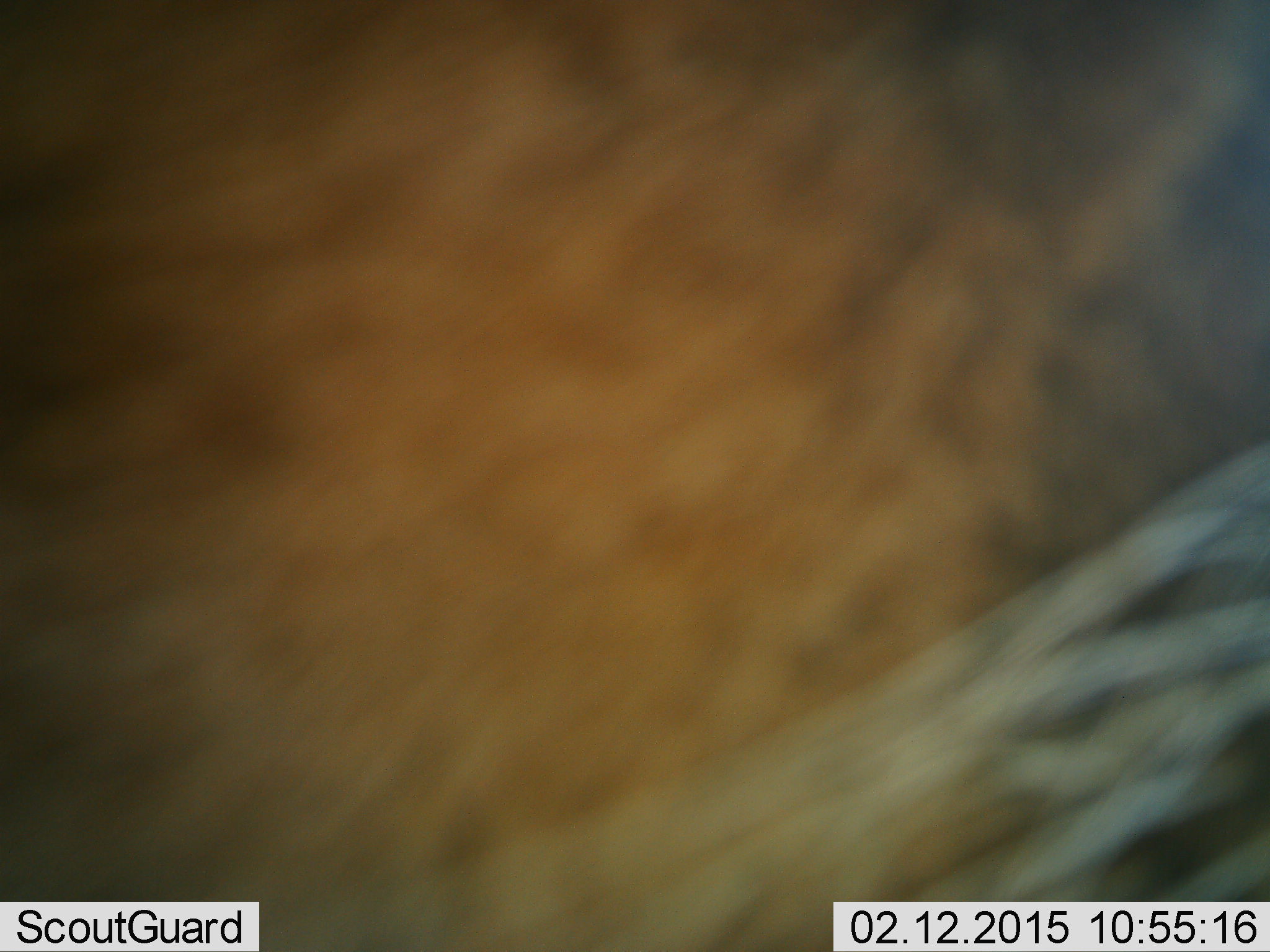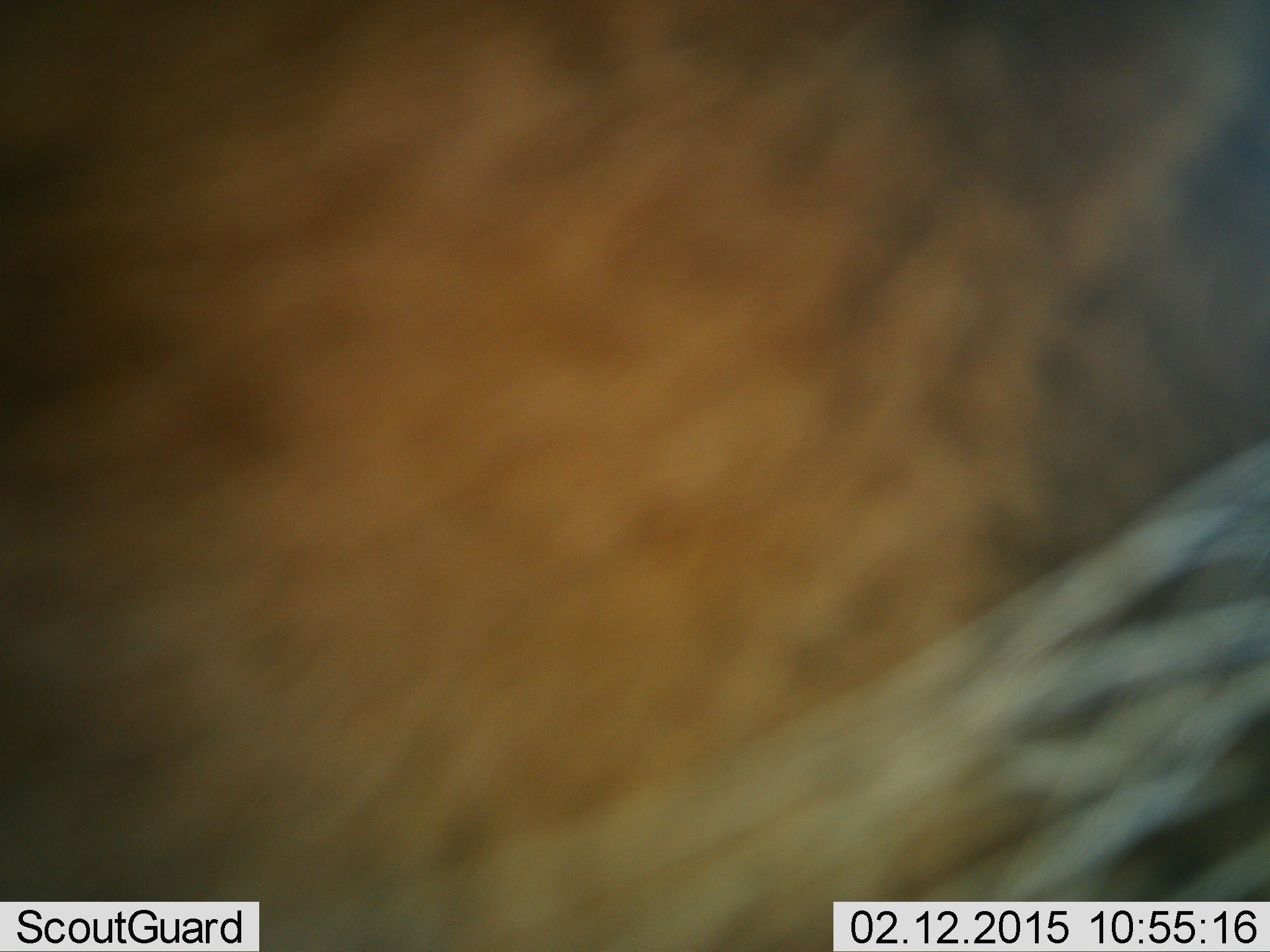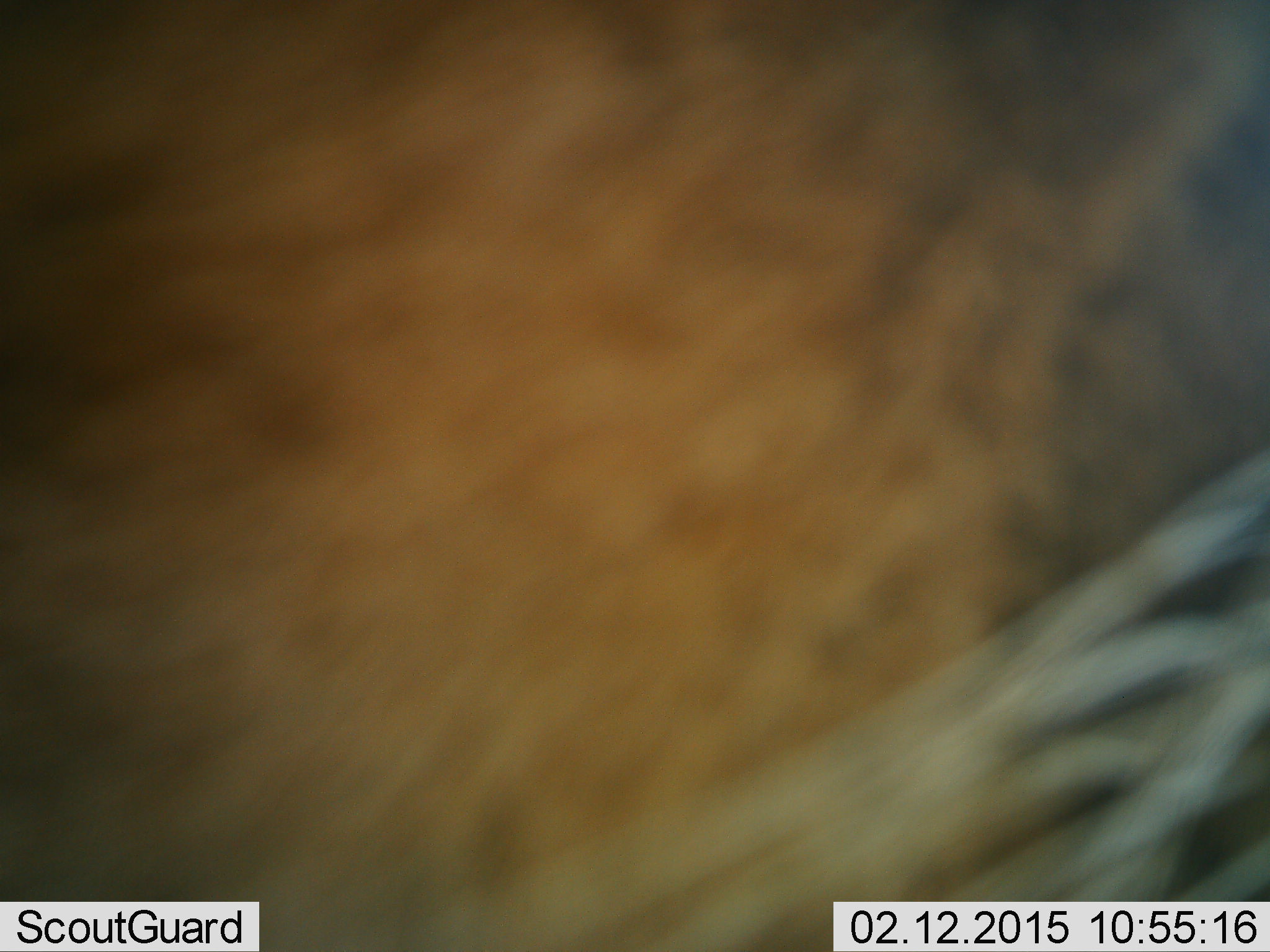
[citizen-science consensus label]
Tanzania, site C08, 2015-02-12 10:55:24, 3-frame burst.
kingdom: Animalia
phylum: Chordata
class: Mammalia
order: Carnivora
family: Felidae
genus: Panthera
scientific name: Panthera leo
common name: lion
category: lionfemale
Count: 1.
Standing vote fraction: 75%.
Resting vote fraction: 25%.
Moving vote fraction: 0%.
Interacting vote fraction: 0%.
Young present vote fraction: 0%.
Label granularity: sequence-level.